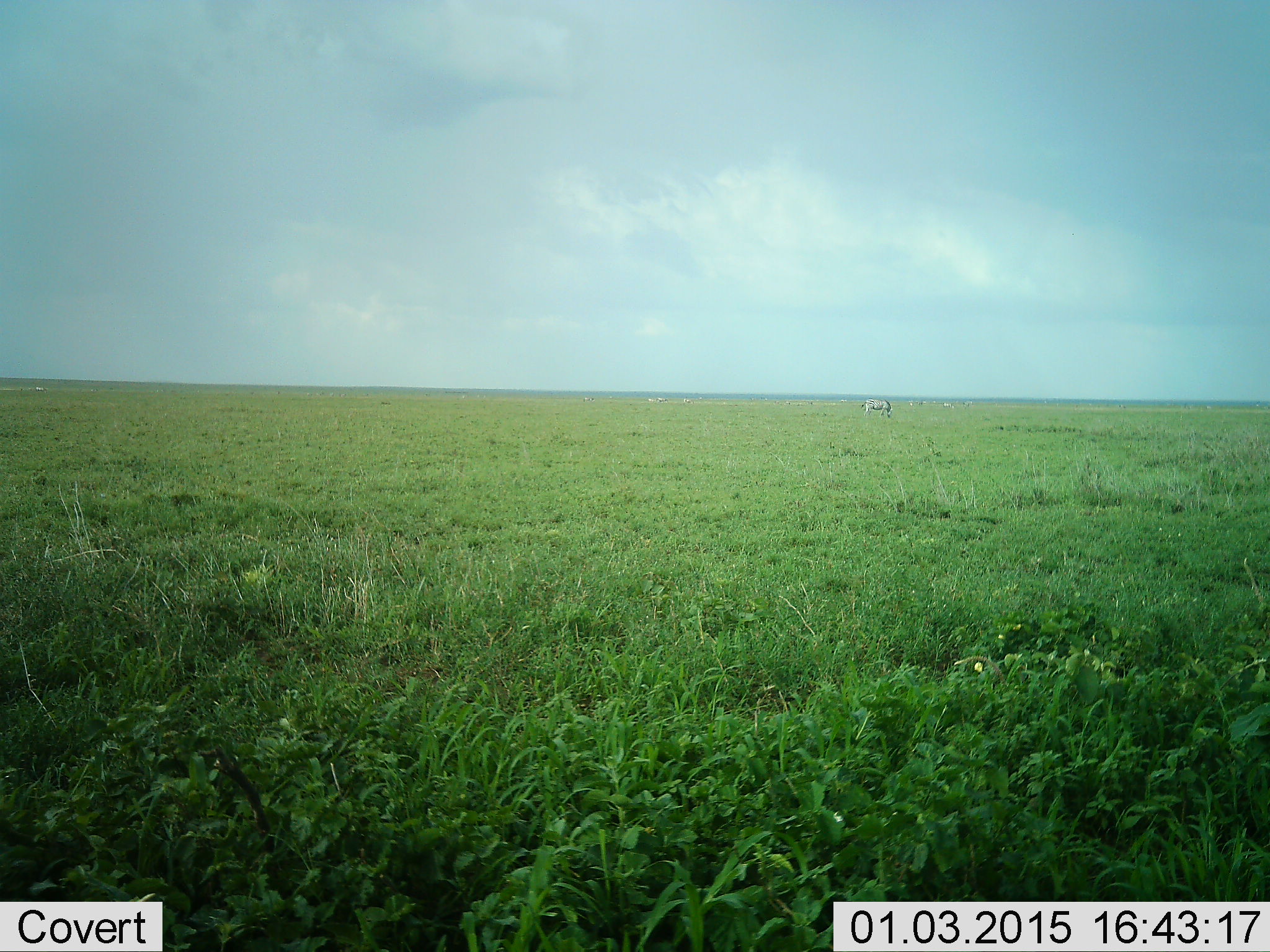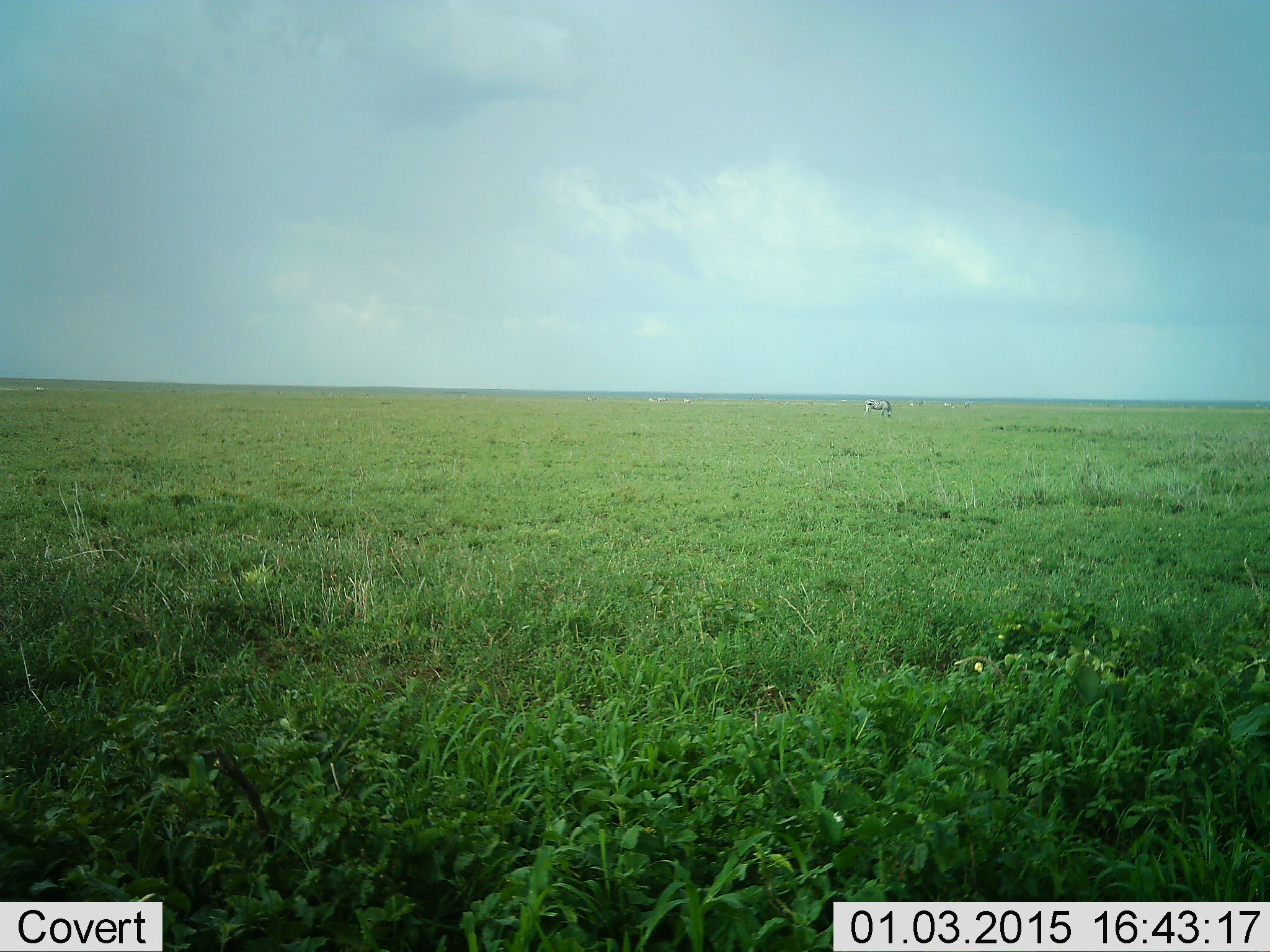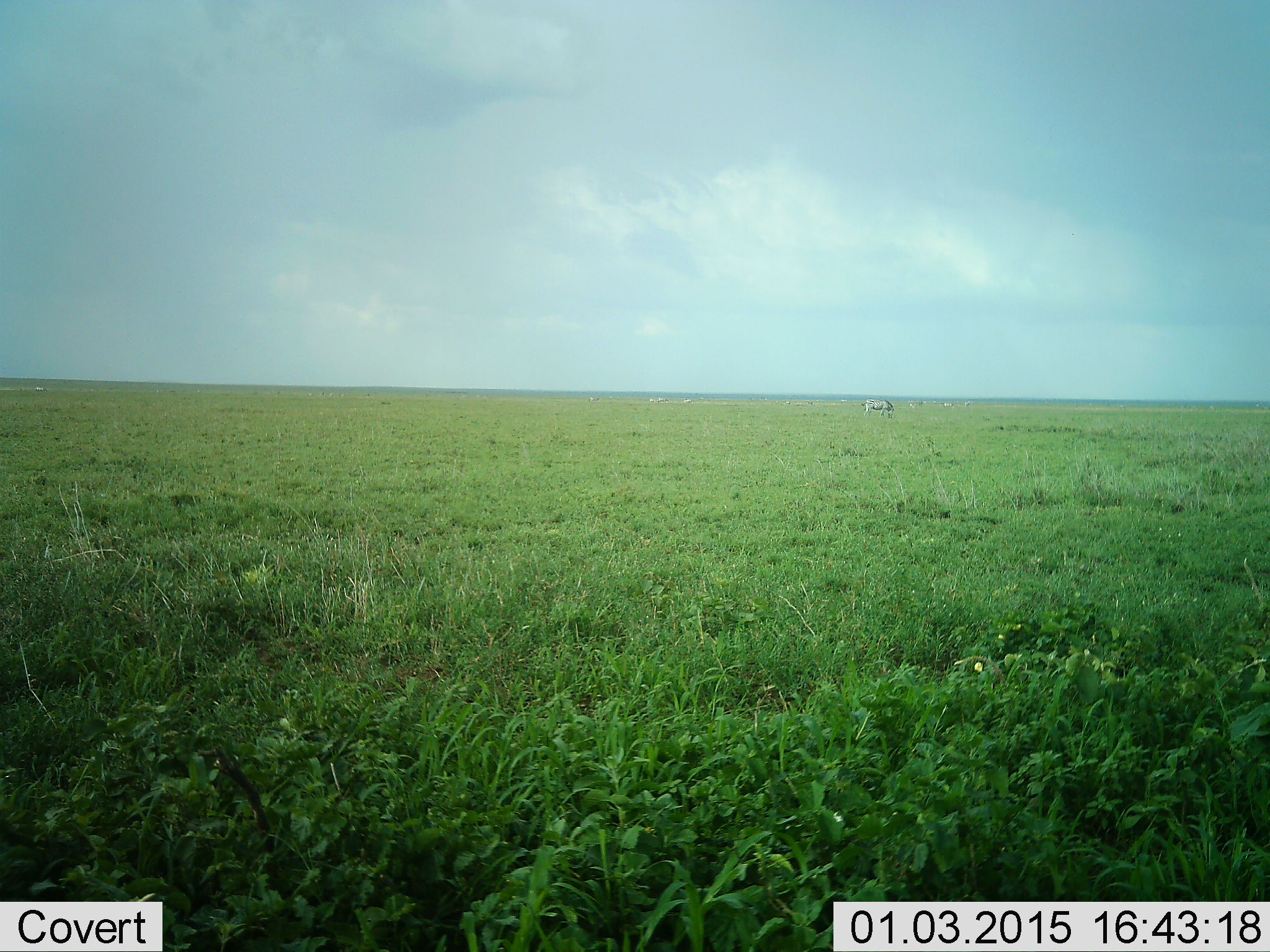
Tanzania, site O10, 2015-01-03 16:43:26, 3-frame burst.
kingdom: Animalia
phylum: Chordata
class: Mammalia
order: Perissodactyla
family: Equidae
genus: Equus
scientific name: Equus quagga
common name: plains zebra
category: zebra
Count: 1.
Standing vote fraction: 50%.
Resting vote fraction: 0%.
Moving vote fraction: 0%.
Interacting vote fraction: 0%.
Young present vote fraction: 0%.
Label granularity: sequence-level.